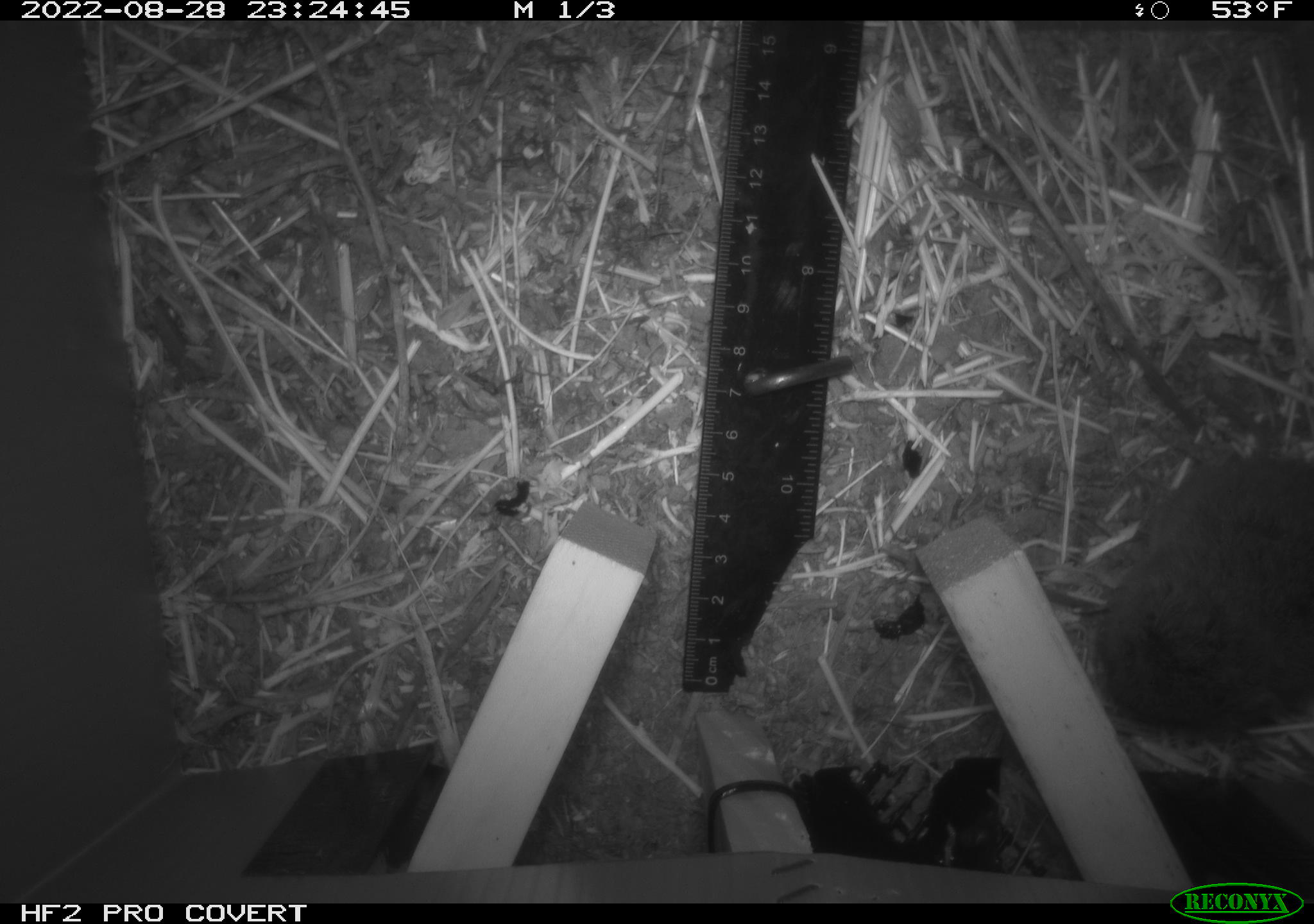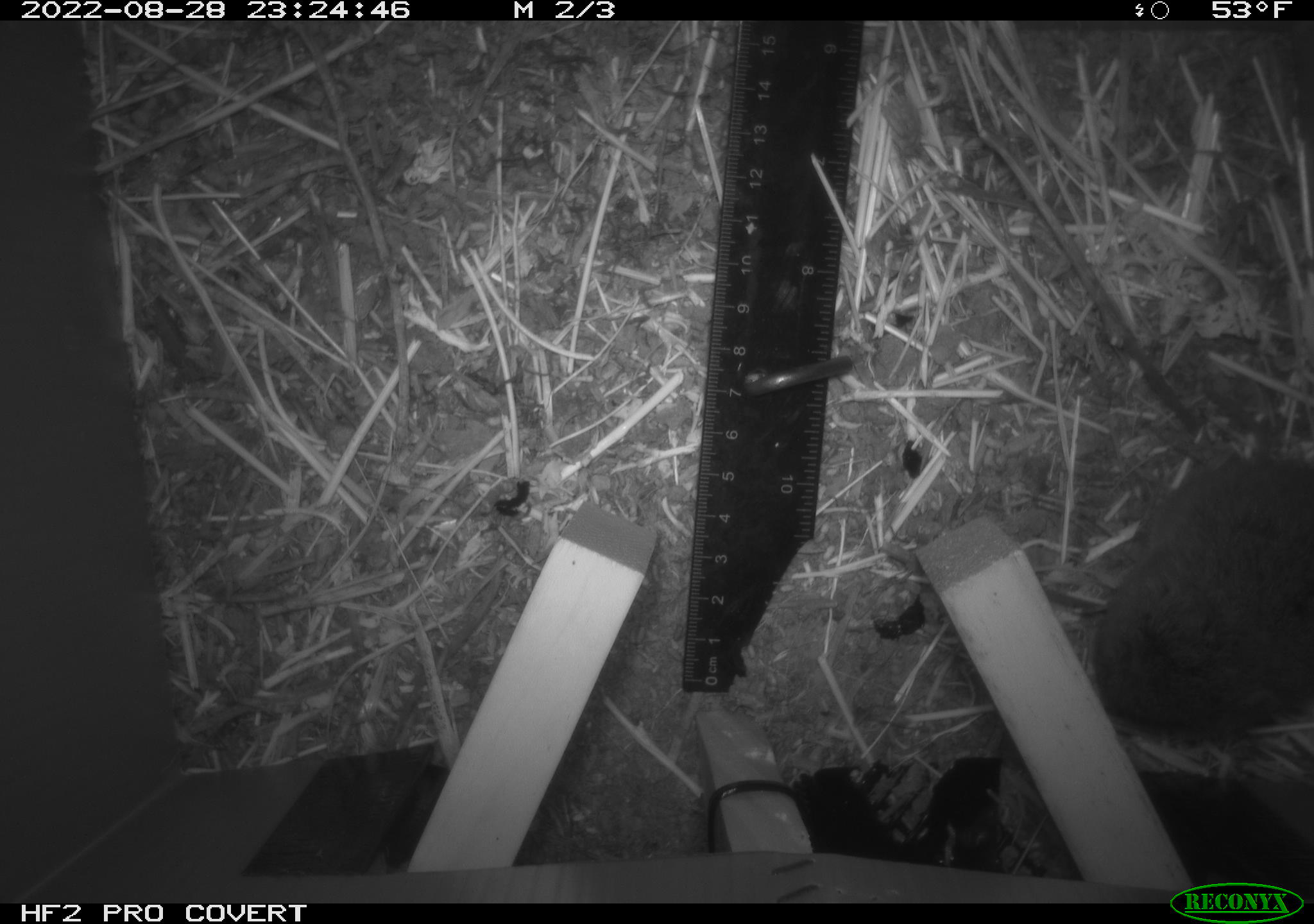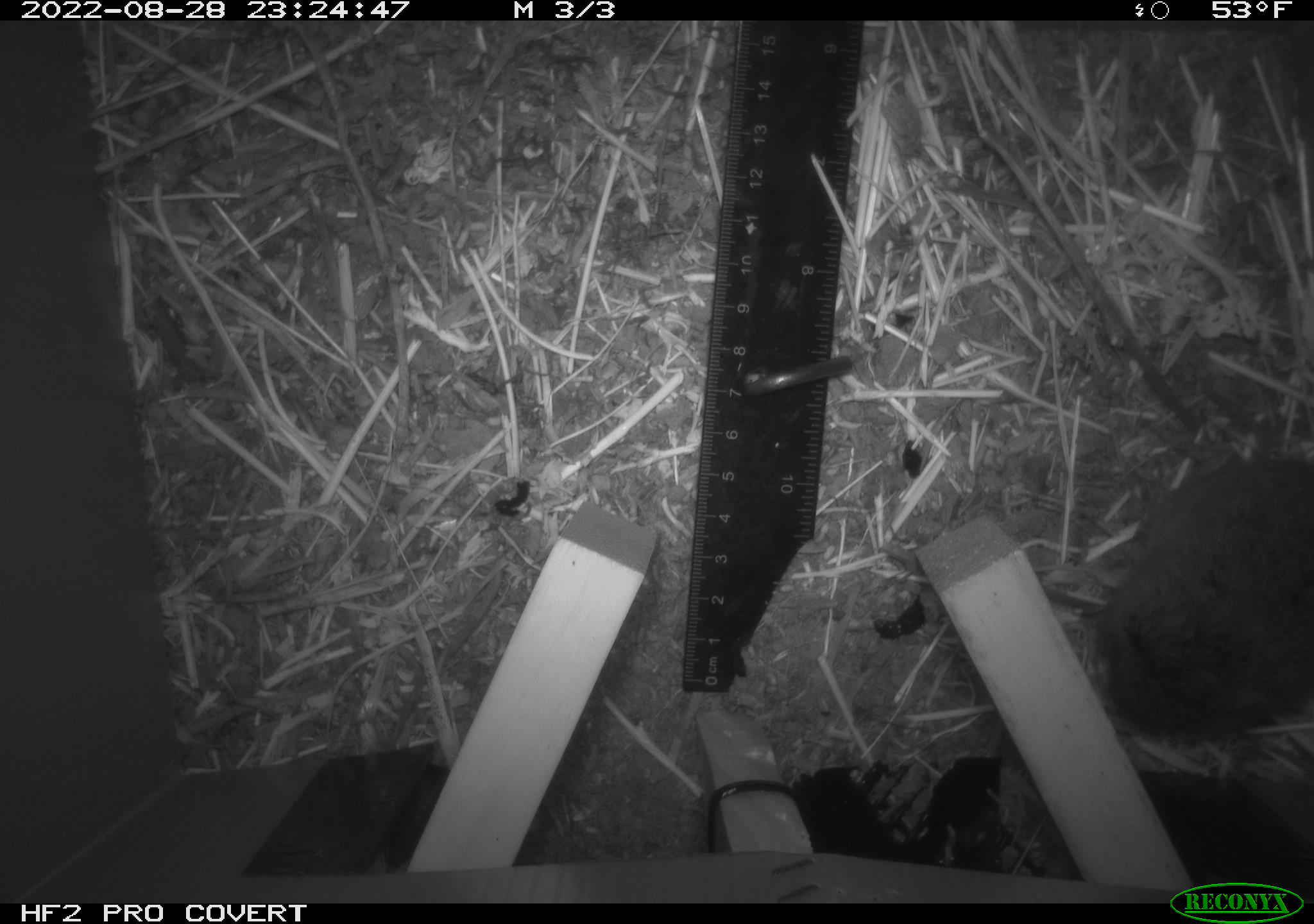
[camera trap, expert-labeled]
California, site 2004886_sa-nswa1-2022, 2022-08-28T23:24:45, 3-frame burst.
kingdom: Animalia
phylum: Chordata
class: Mammalia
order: Rodentia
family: Cricetidae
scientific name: Cricetidae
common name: hamsters, voles, lemmings, and allies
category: cricetidae family